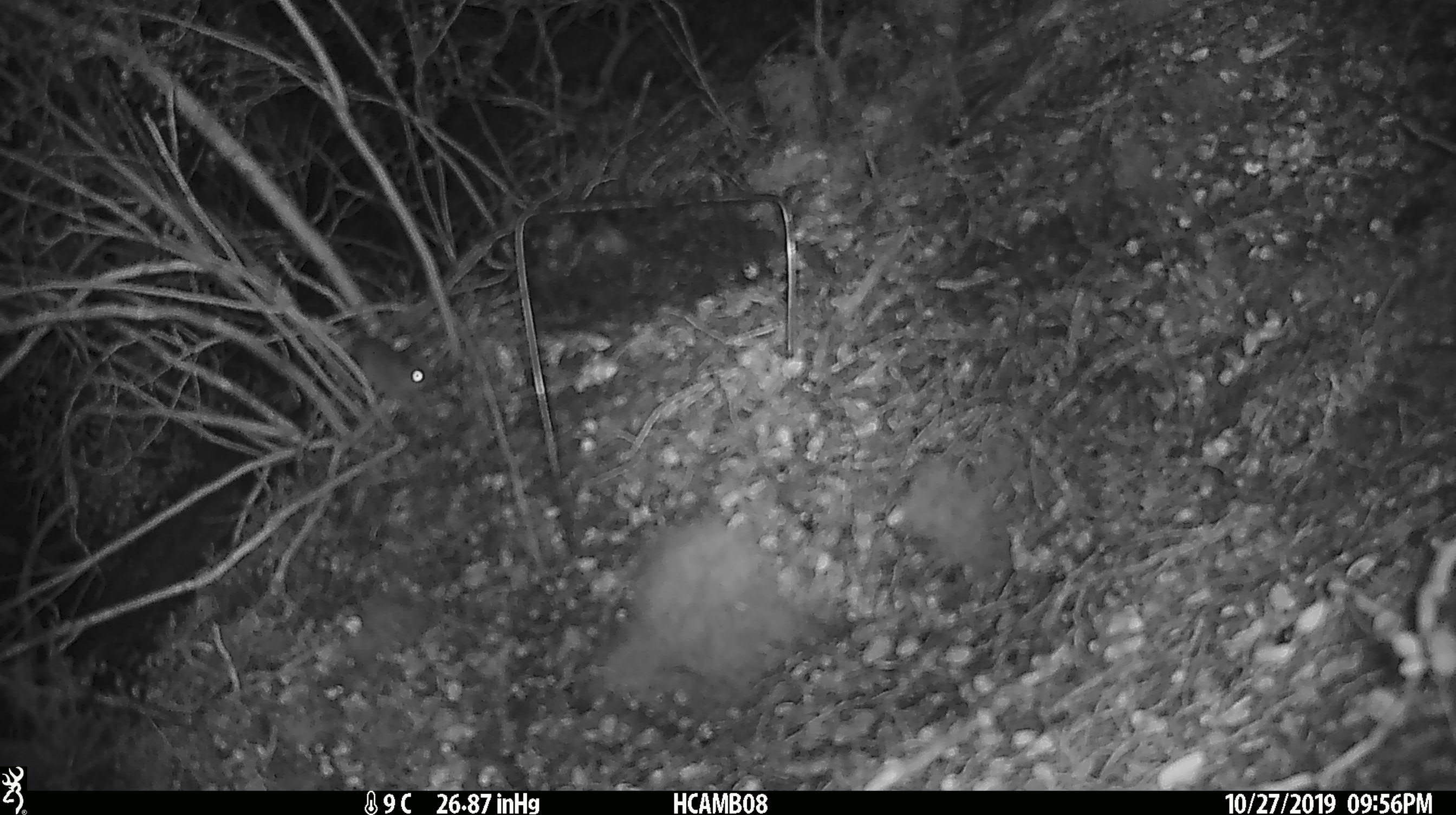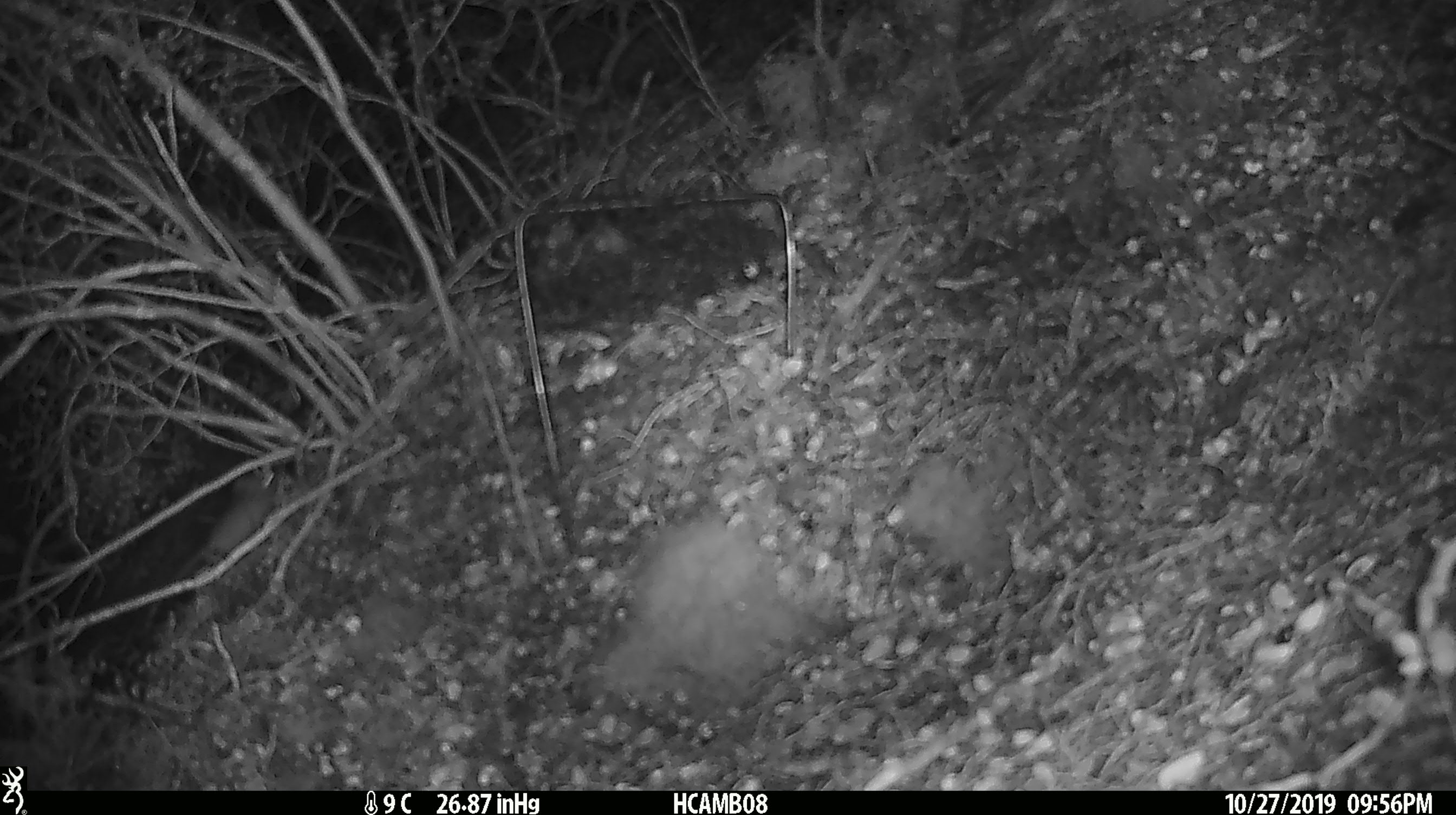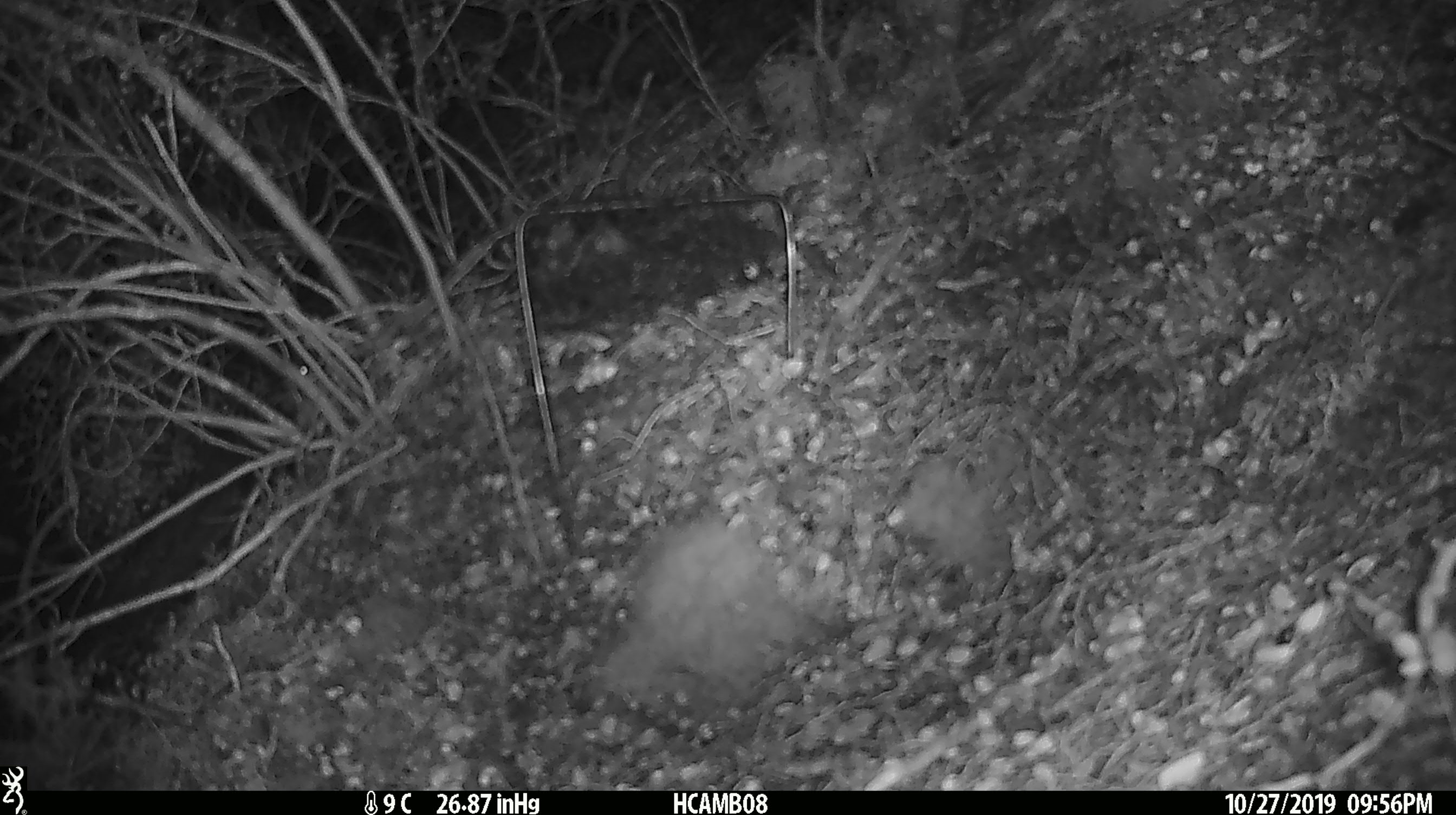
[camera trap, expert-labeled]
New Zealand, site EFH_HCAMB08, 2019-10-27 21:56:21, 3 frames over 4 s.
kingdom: Animalia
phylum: Chordata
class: Mammalia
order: Rodentia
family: Muridae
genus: Mus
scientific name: Mus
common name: mouse